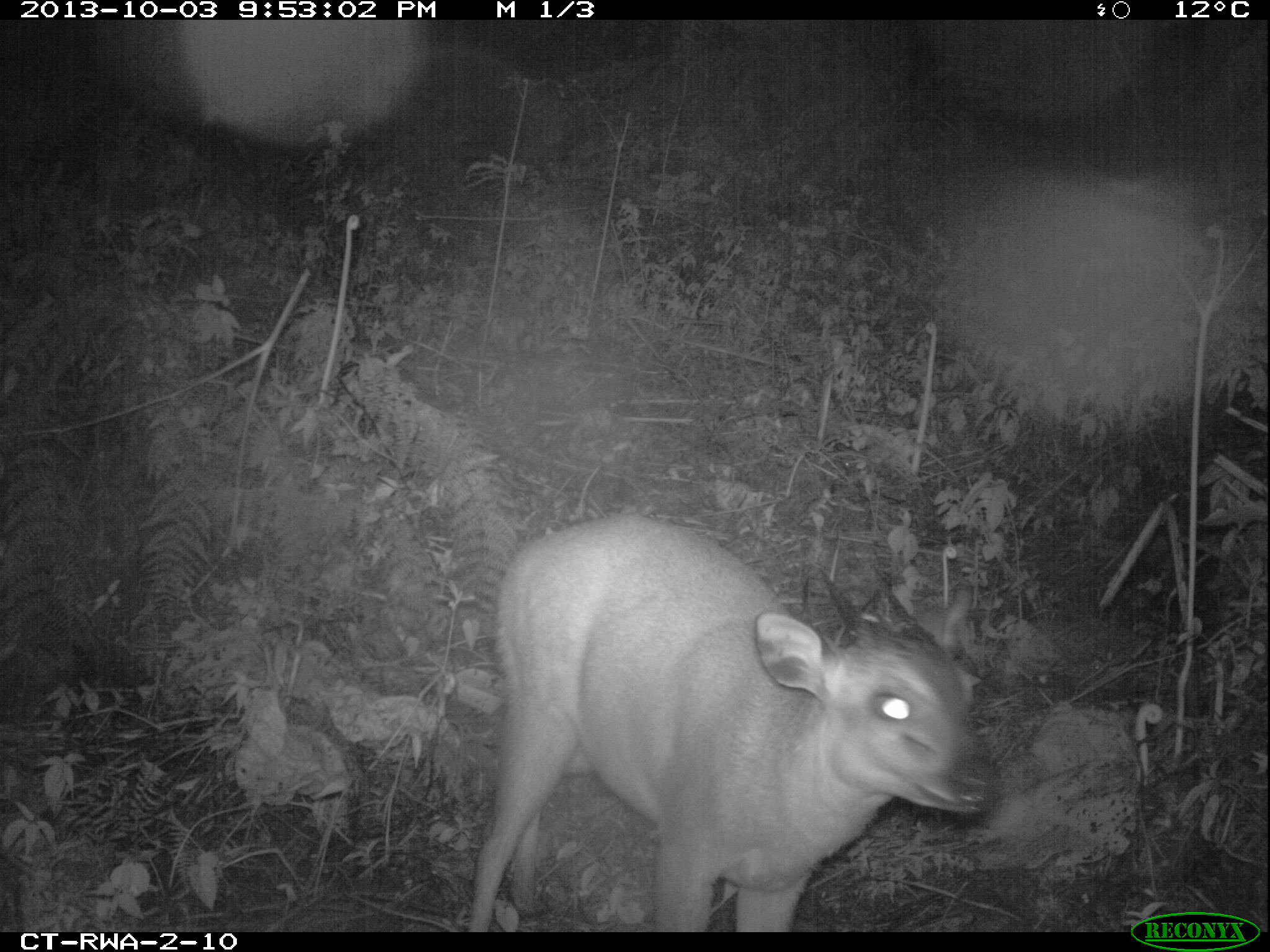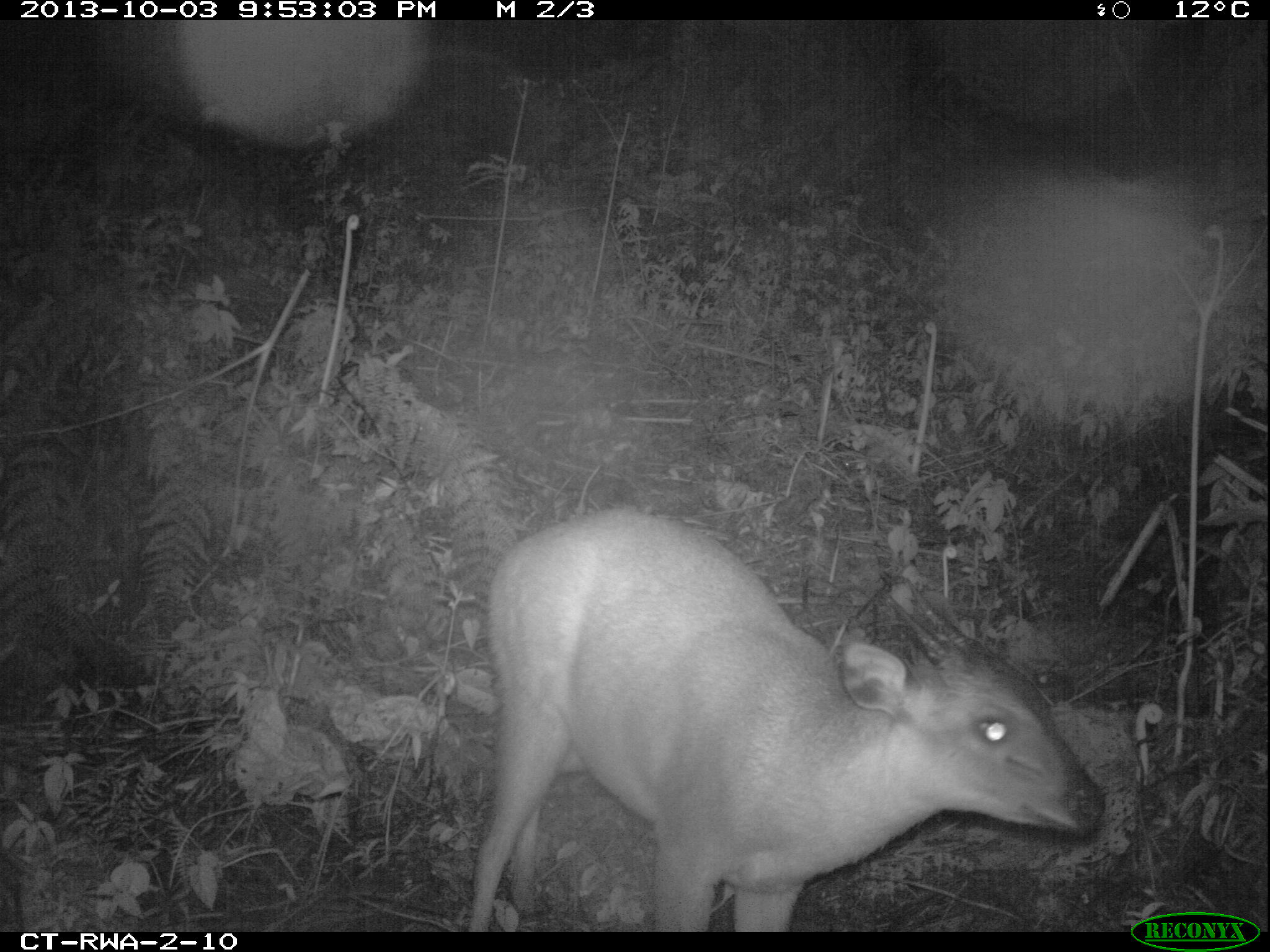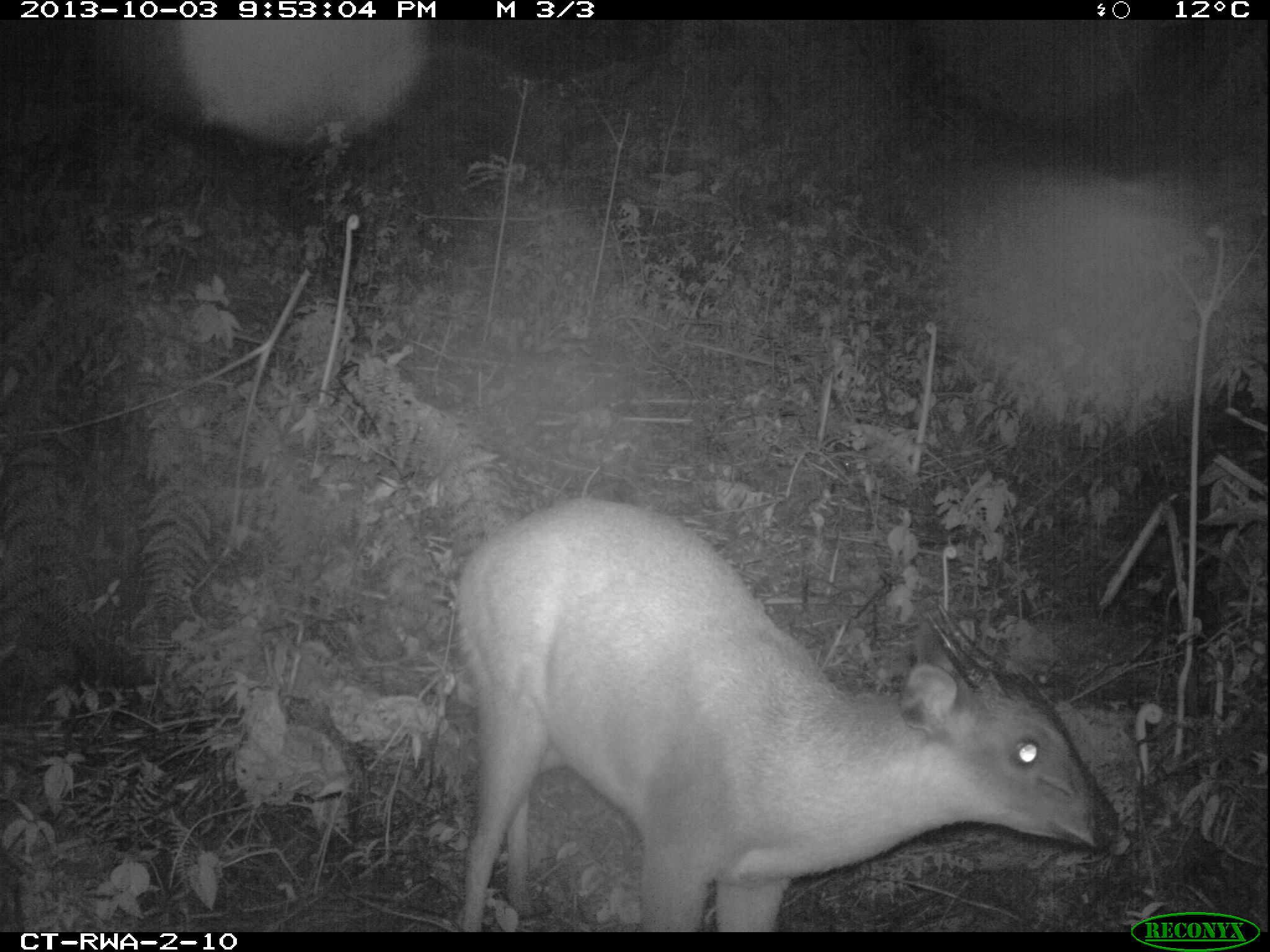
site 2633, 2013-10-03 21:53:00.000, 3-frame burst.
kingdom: Animalia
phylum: Chordata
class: Mammalia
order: Artiodactyla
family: Bovidae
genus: Cephalophus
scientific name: Cephalophus nigrifrons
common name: black-fronted duiker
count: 1